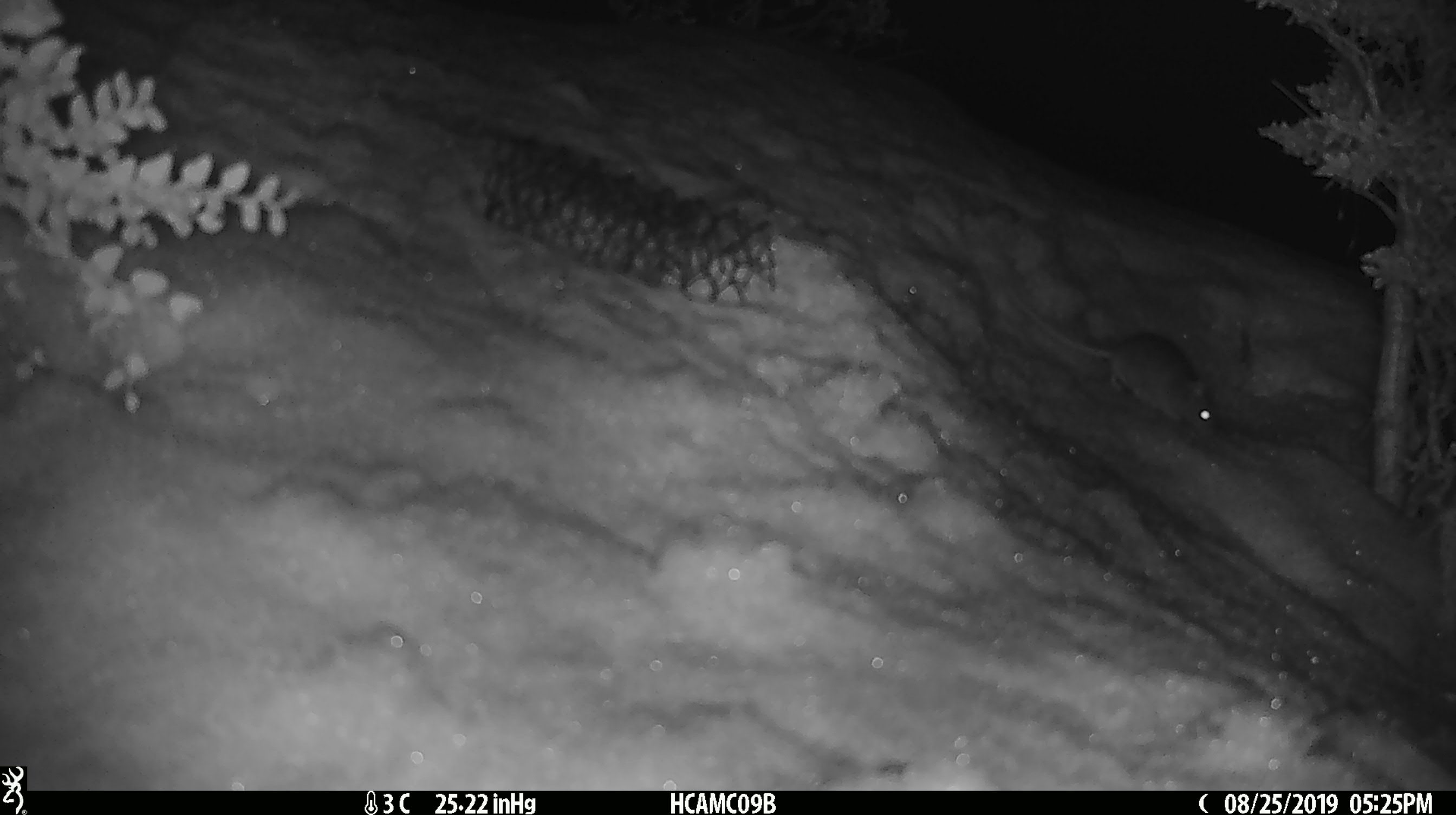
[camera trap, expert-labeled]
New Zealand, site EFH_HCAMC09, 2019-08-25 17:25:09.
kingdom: Animalia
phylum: Chordata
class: Mammalia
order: Rodentia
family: Muridae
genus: Mus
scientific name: Mus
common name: mouse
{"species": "mouse (Mus)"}